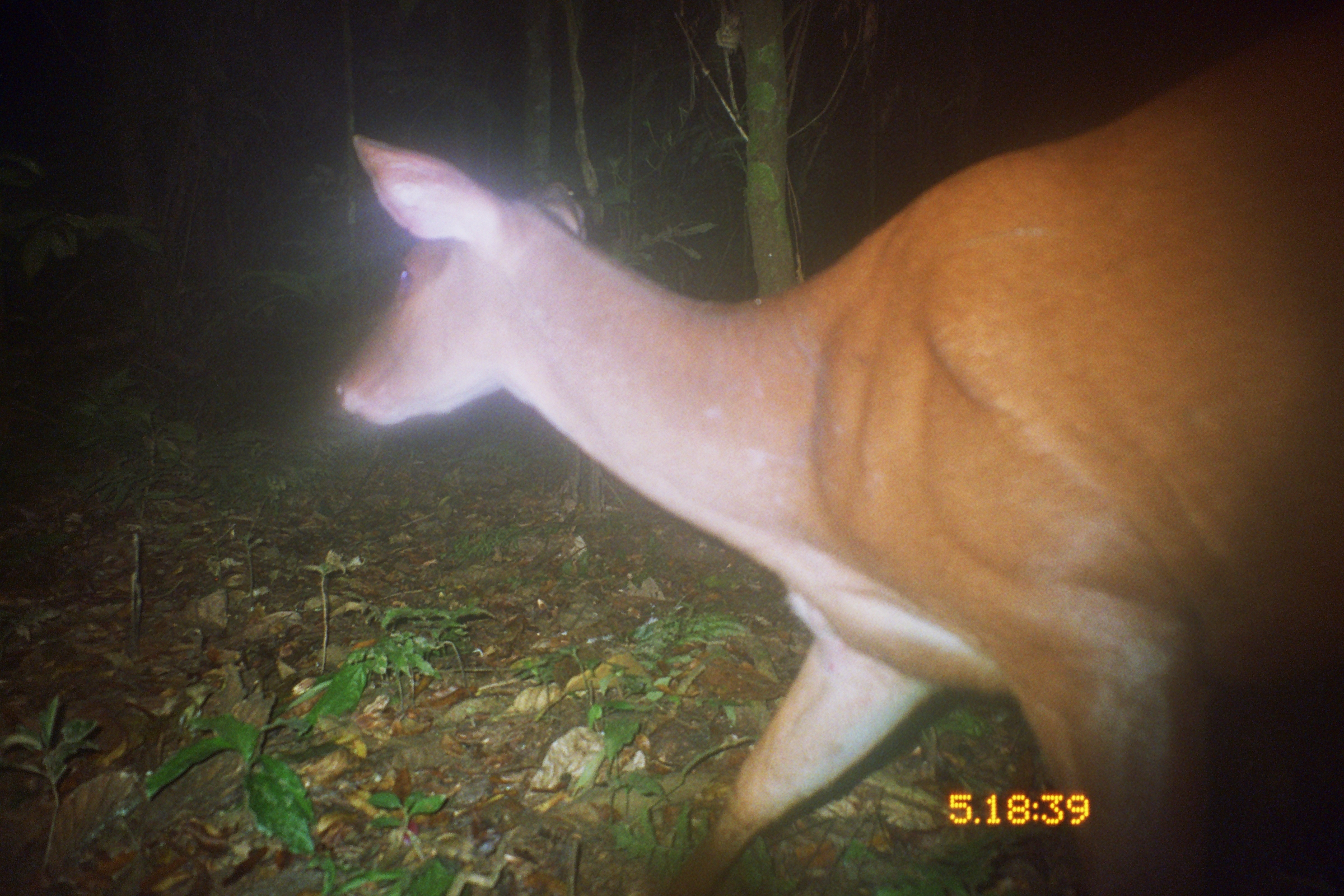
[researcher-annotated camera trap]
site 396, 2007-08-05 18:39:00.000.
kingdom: Animalia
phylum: Chordata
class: Mammalia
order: Artiodactyla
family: Cervidae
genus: Mazama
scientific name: Mazama americana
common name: red brocket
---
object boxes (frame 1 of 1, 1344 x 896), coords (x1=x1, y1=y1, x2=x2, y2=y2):
mazama americana: (x1=331, y1=20, x2=1344, y2=894)